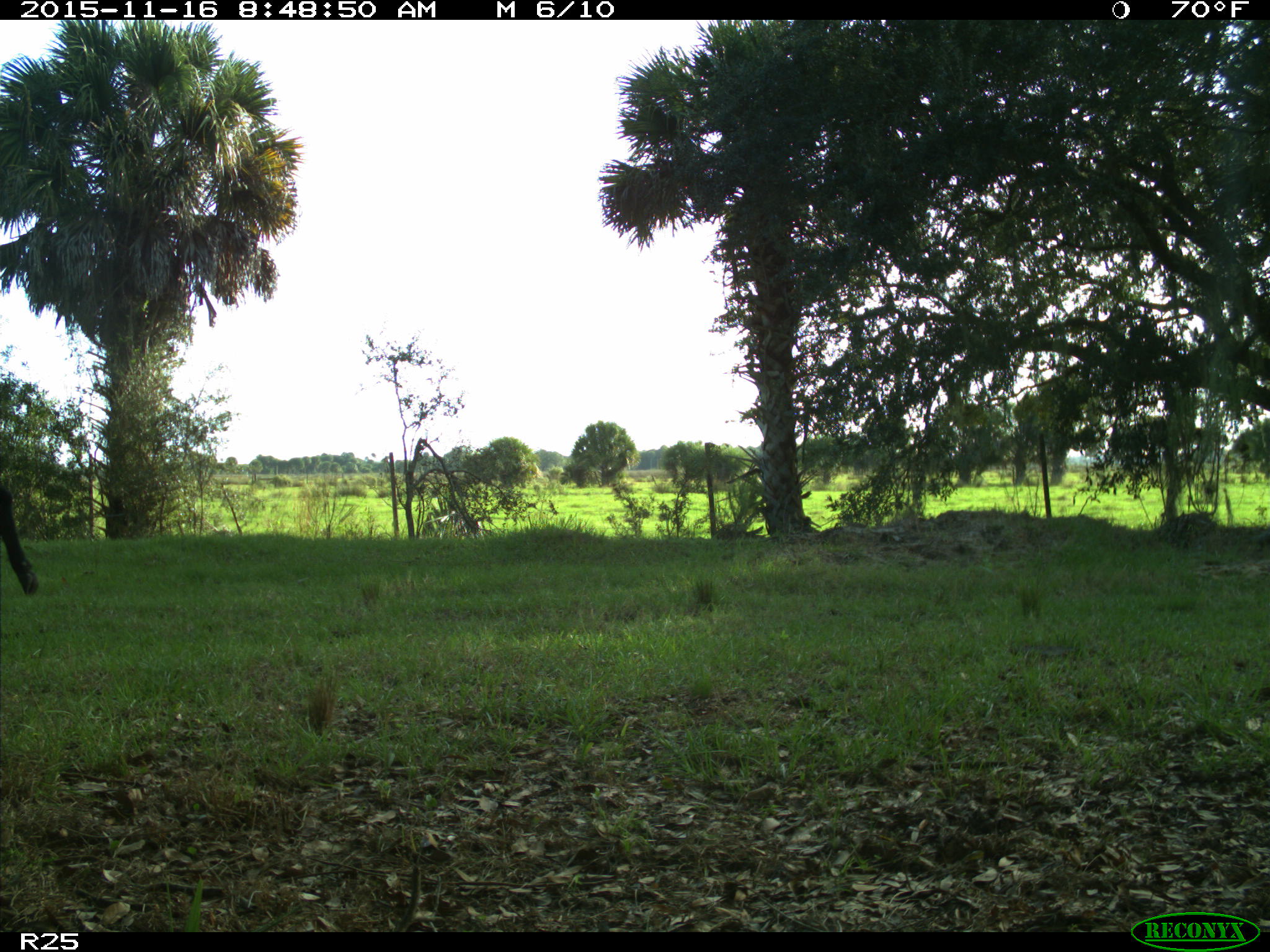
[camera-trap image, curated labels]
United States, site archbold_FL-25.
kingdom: Animalia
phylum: Chordata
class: Mammalia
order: Artiodactyla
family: Bovidae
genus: Bos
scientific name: Bos taurus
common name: domestic cow